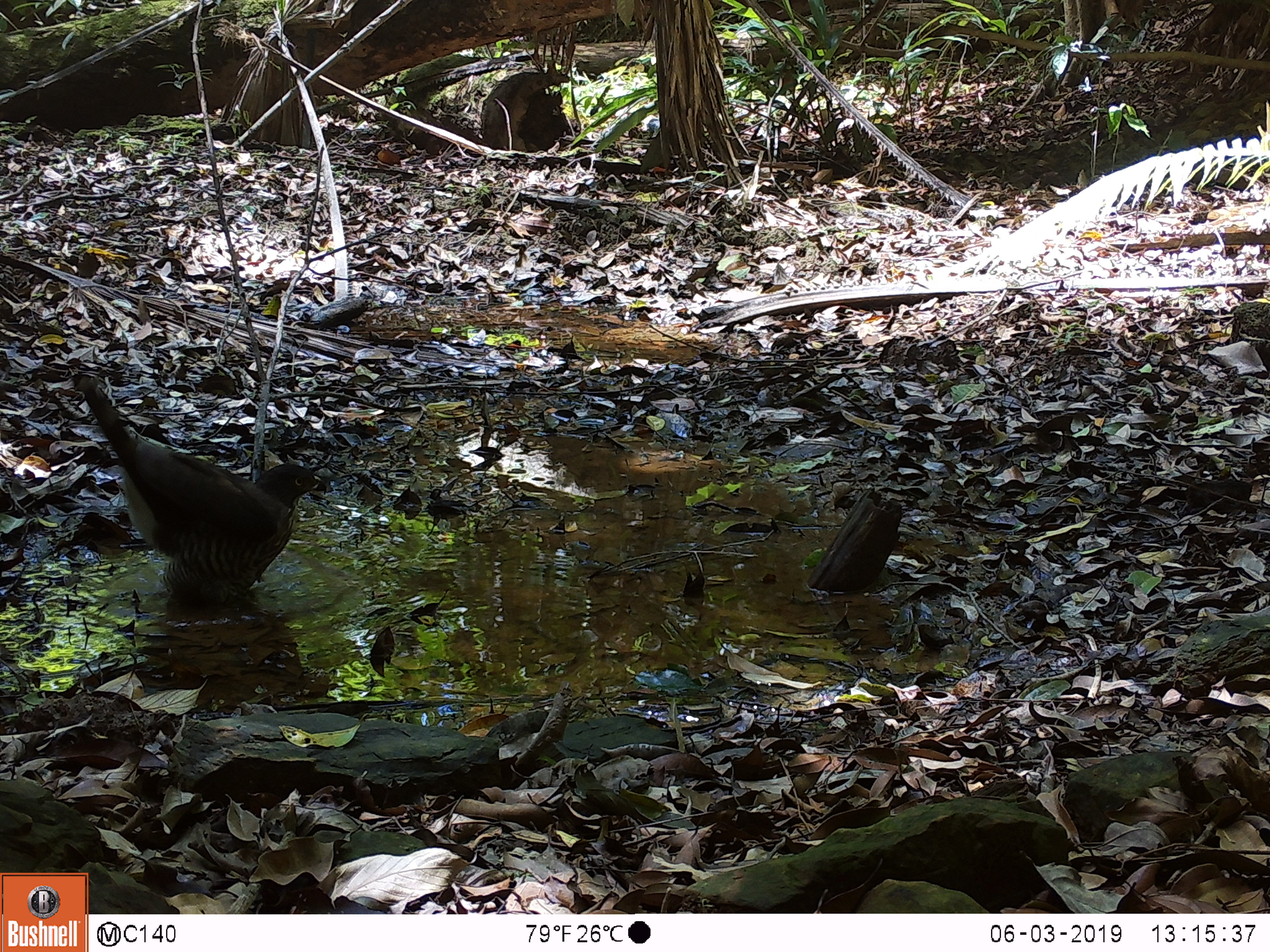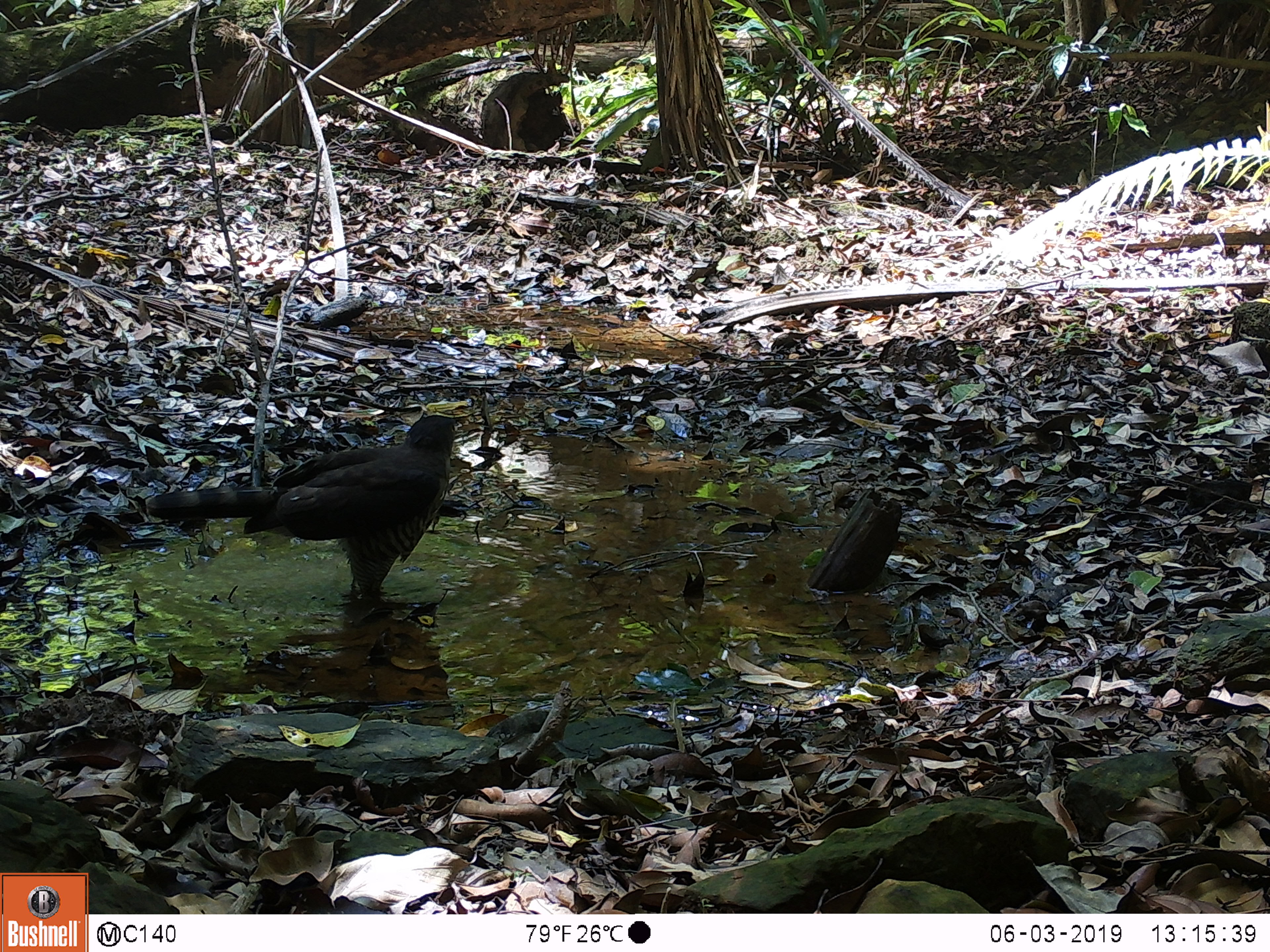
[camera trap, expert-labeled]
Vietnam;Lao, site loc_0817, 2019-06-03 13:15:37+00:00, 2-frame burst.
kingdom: Animalia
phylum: Chordata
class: Aves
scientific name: Aves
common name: bird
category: unidentified bird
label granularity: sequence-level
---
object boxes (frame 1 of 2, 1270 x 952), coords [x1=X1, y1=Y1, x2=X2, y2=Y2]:
unidentified bird: [x1=72, y1=373, x2=326, y2=602]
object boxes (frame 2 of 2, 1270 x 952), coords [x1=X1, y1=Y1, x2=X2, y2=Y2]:
unidentified bird: [x1=145, y1=415, x2=468, y2=600]